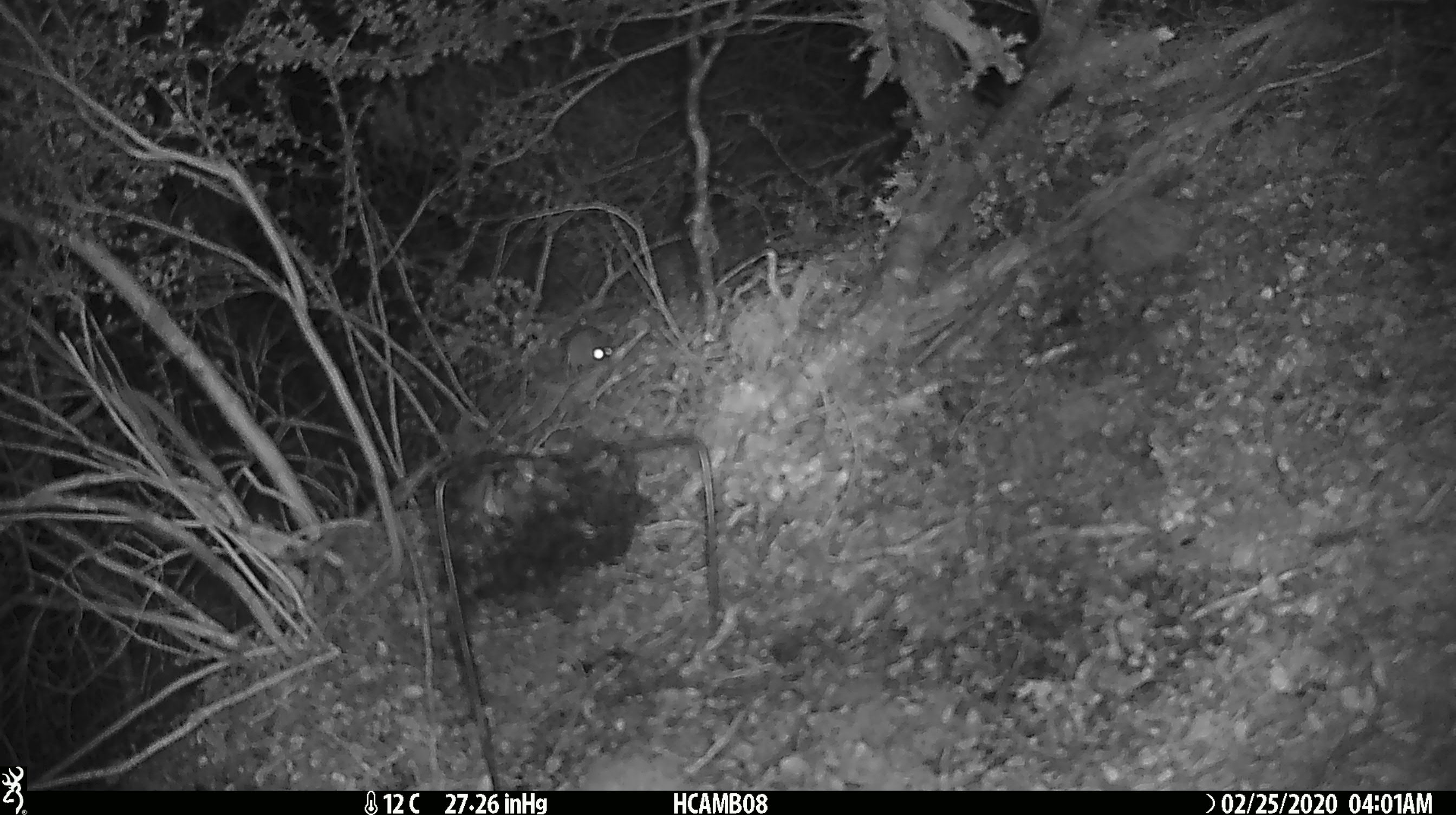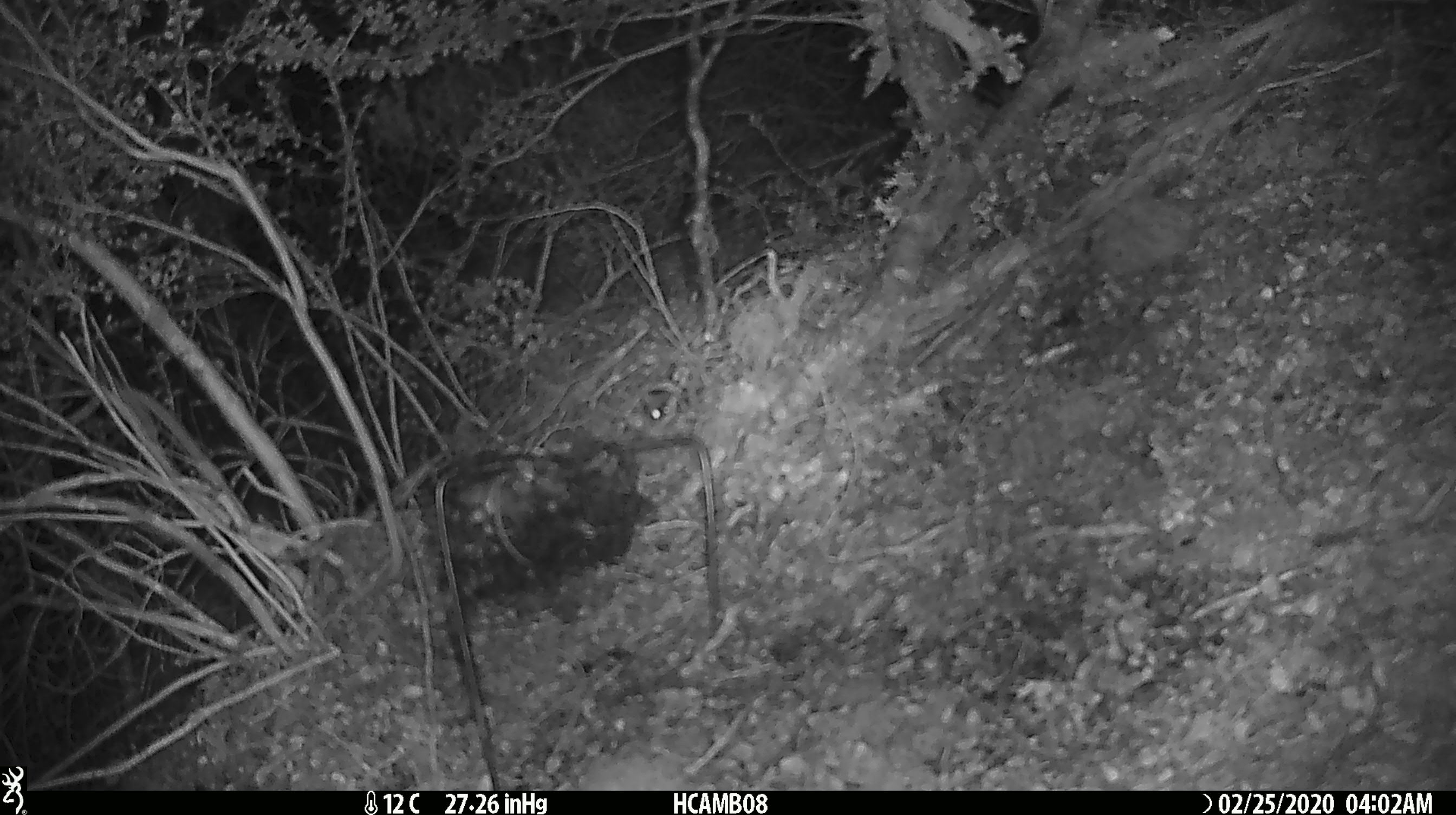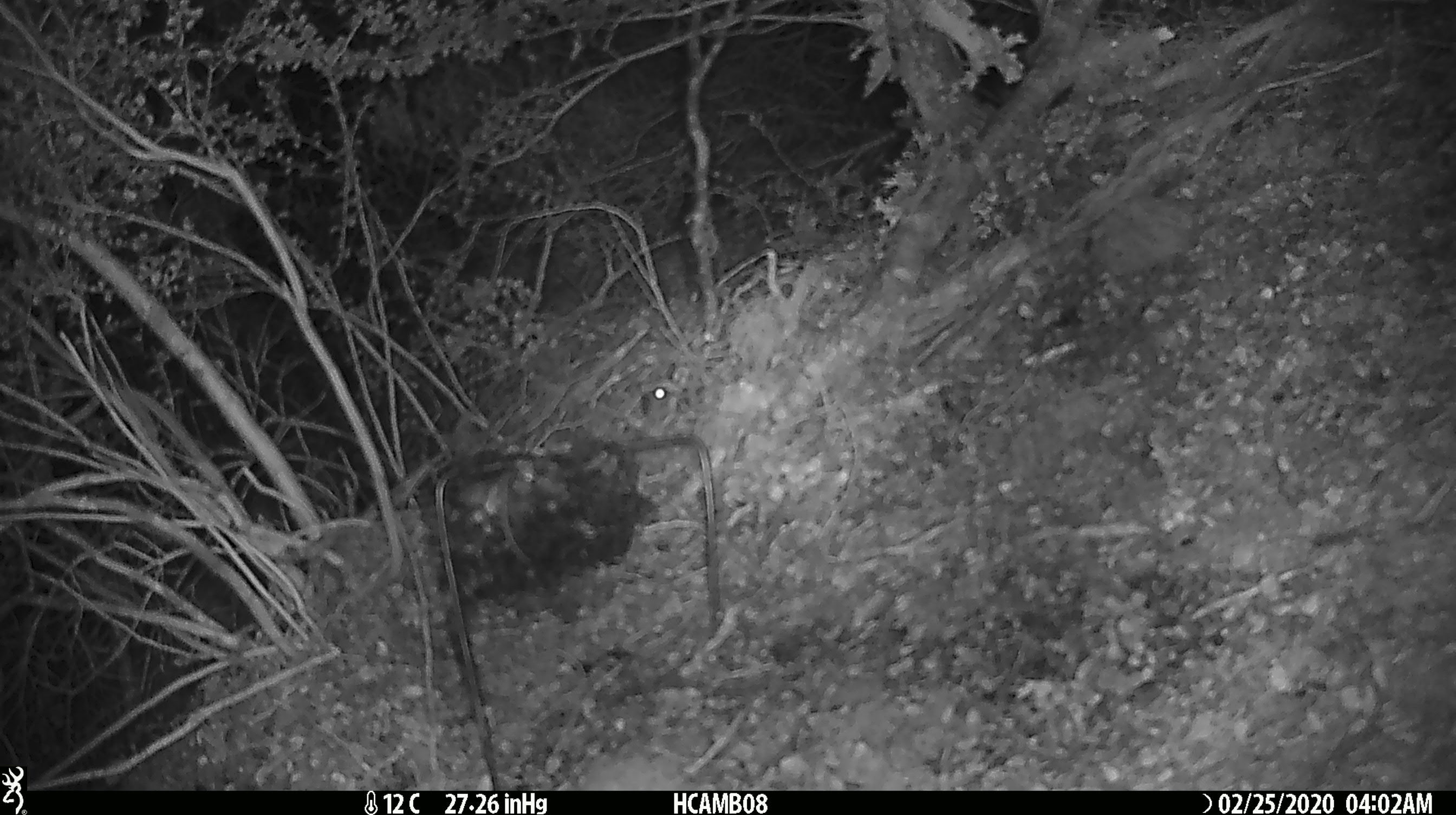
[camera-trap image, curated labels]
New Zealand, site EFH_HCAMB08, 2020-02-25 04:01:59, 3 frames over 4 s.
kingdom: Animalia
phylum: Chordata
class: Mammalia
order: Rodentia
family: Muridae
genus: Mus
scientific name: Mus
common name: mouse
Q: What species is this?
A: Mouse (Mus).